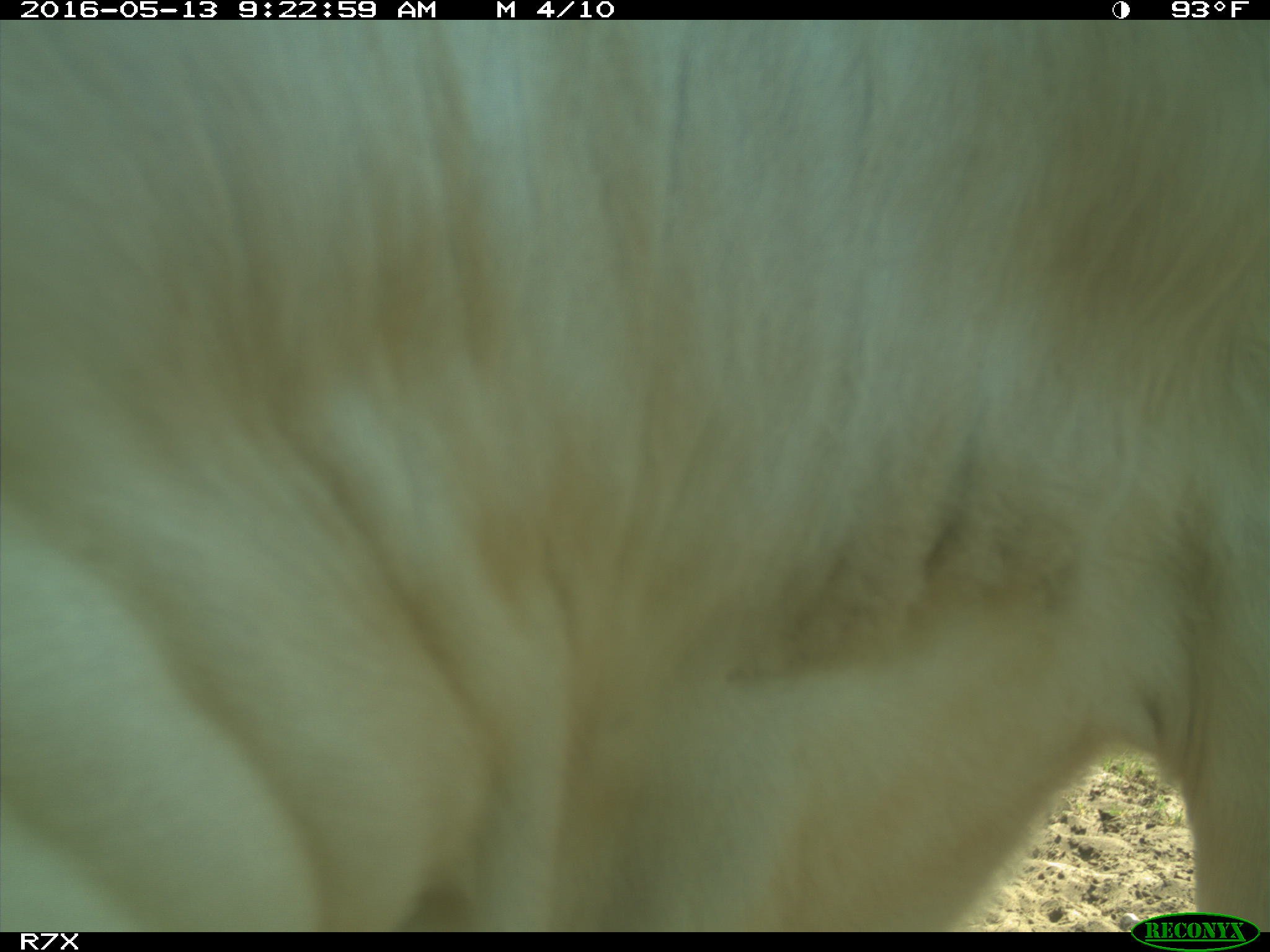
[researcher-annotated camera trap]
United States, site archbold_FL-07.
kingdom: Animalia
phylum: Chordata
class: Mammalia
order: Artiodactyla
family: Bovidae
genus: Bos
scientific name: Bos taurus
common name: domestic cow